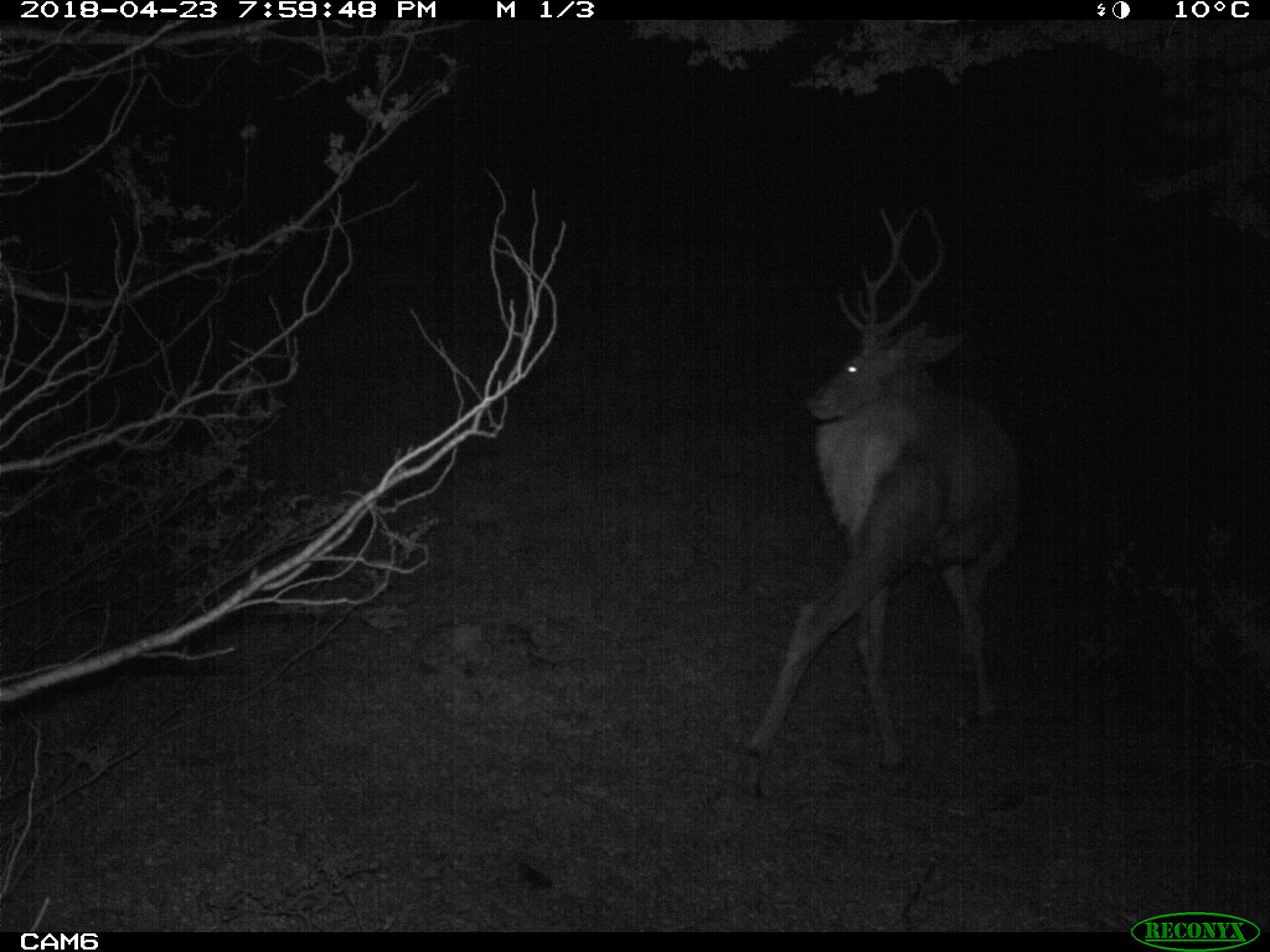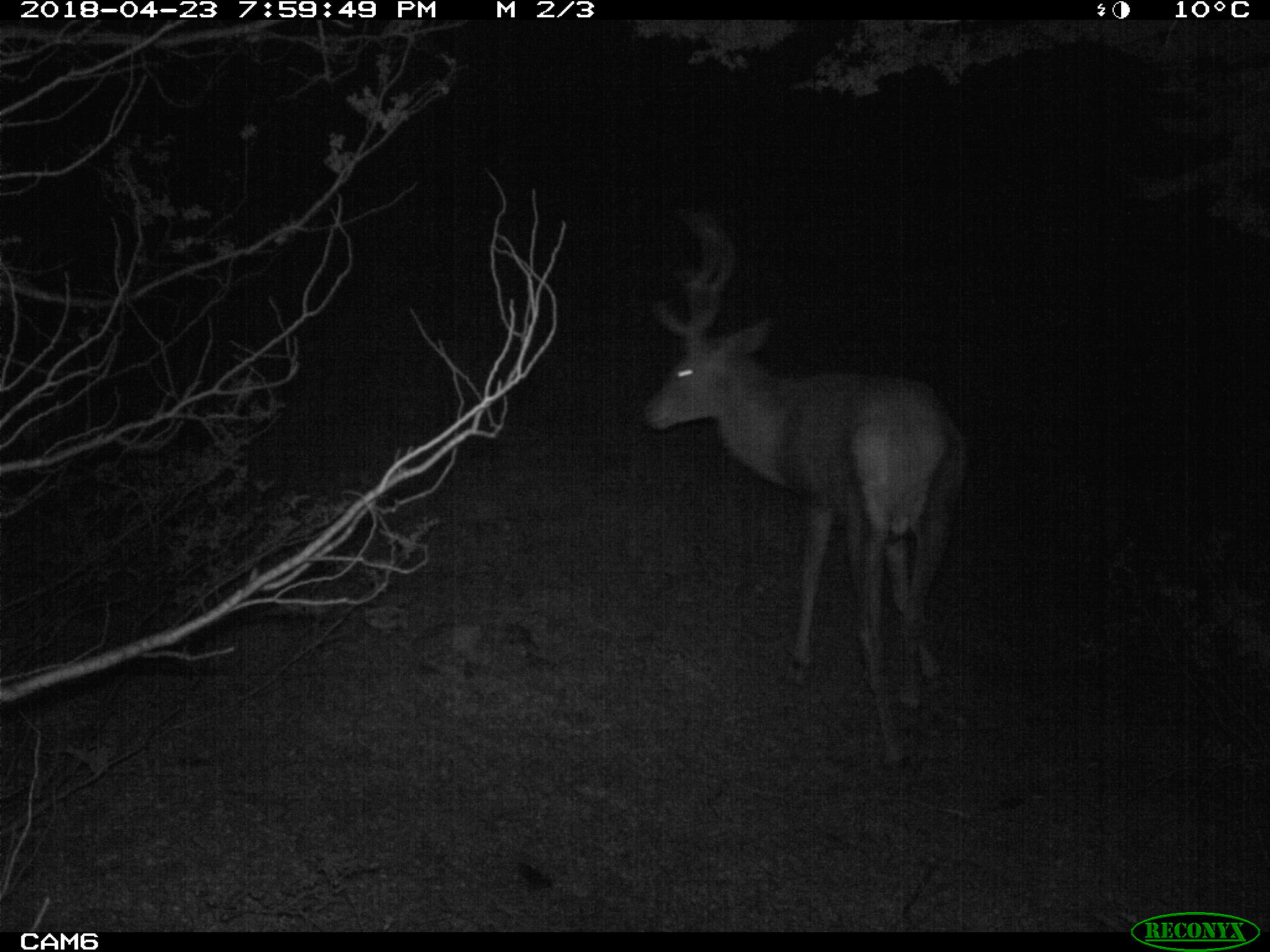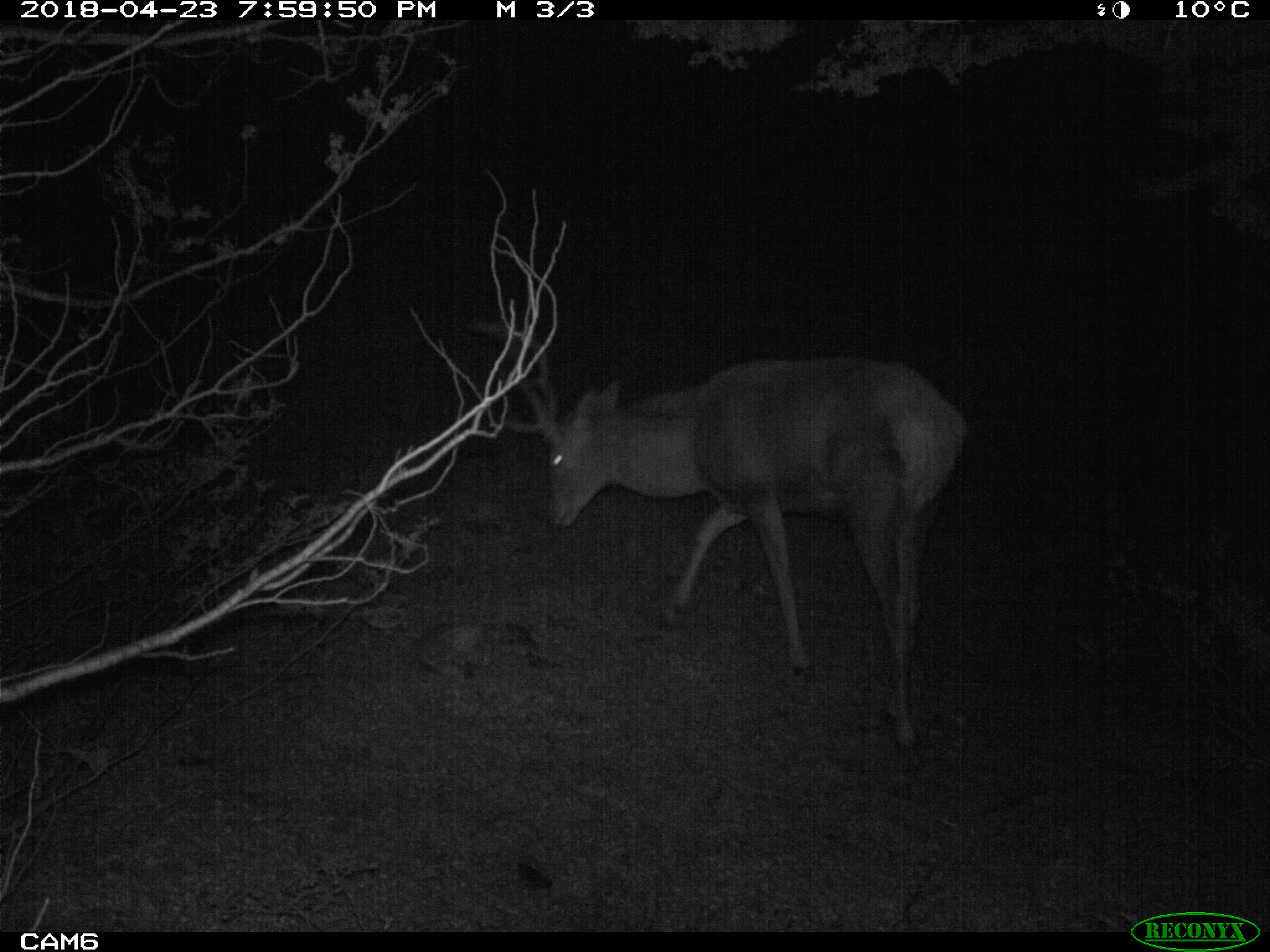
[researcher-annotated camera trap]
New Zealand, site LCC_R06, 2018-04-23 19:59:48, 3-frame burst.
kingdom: Animalia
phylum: Chordata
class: Mammalia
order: Artiodactyla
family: Cervidae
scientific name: Cervidae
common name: deer